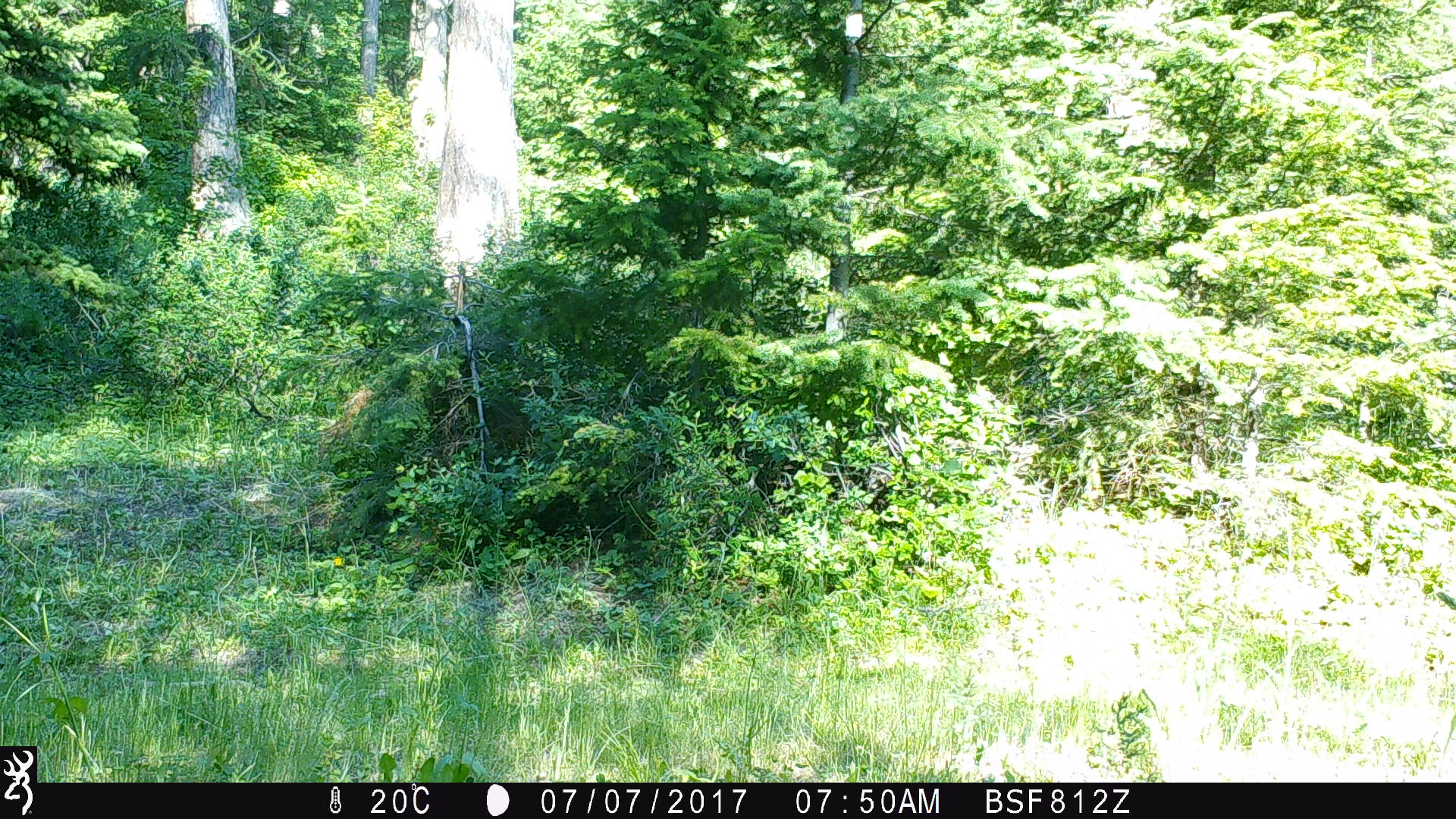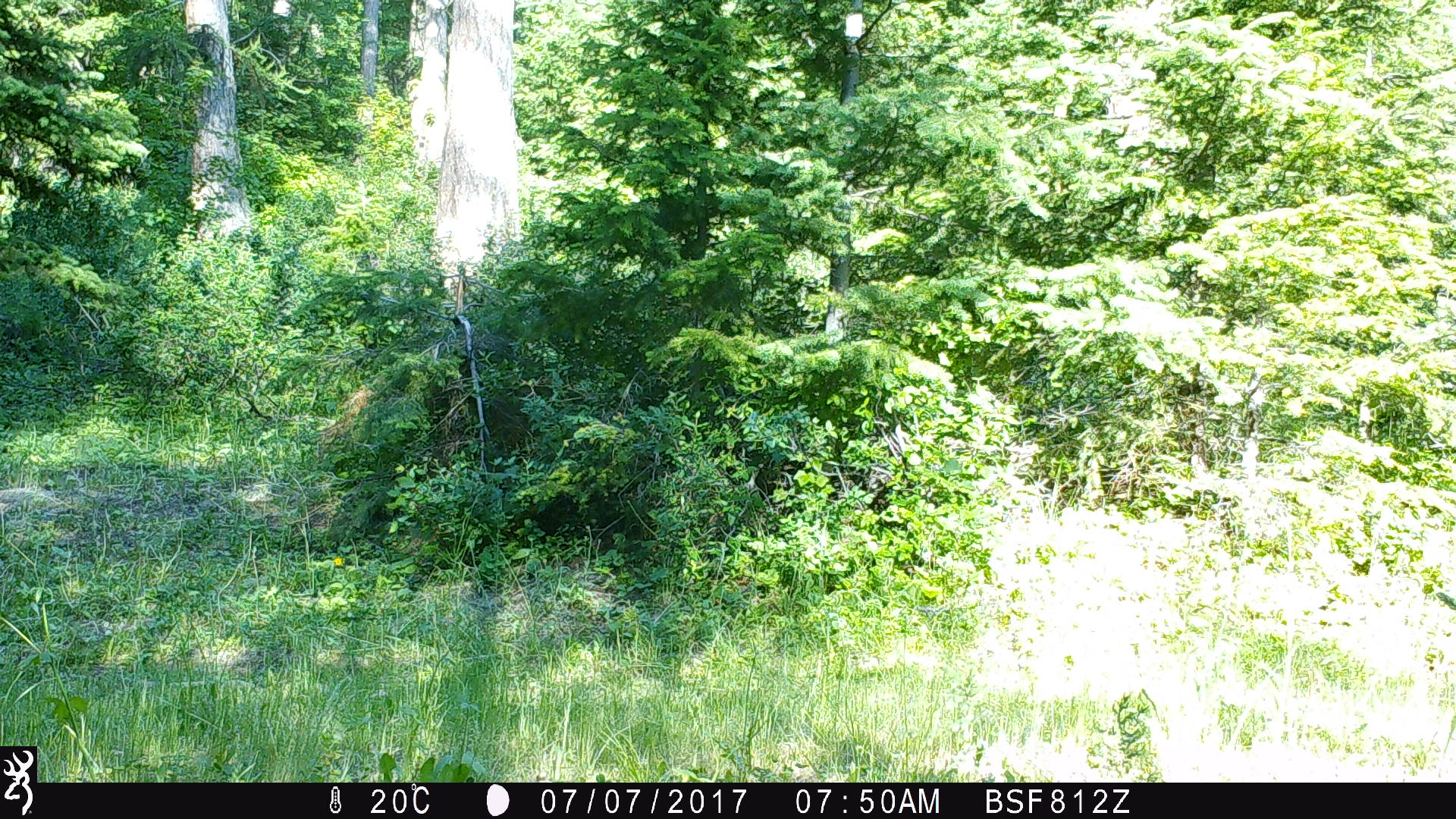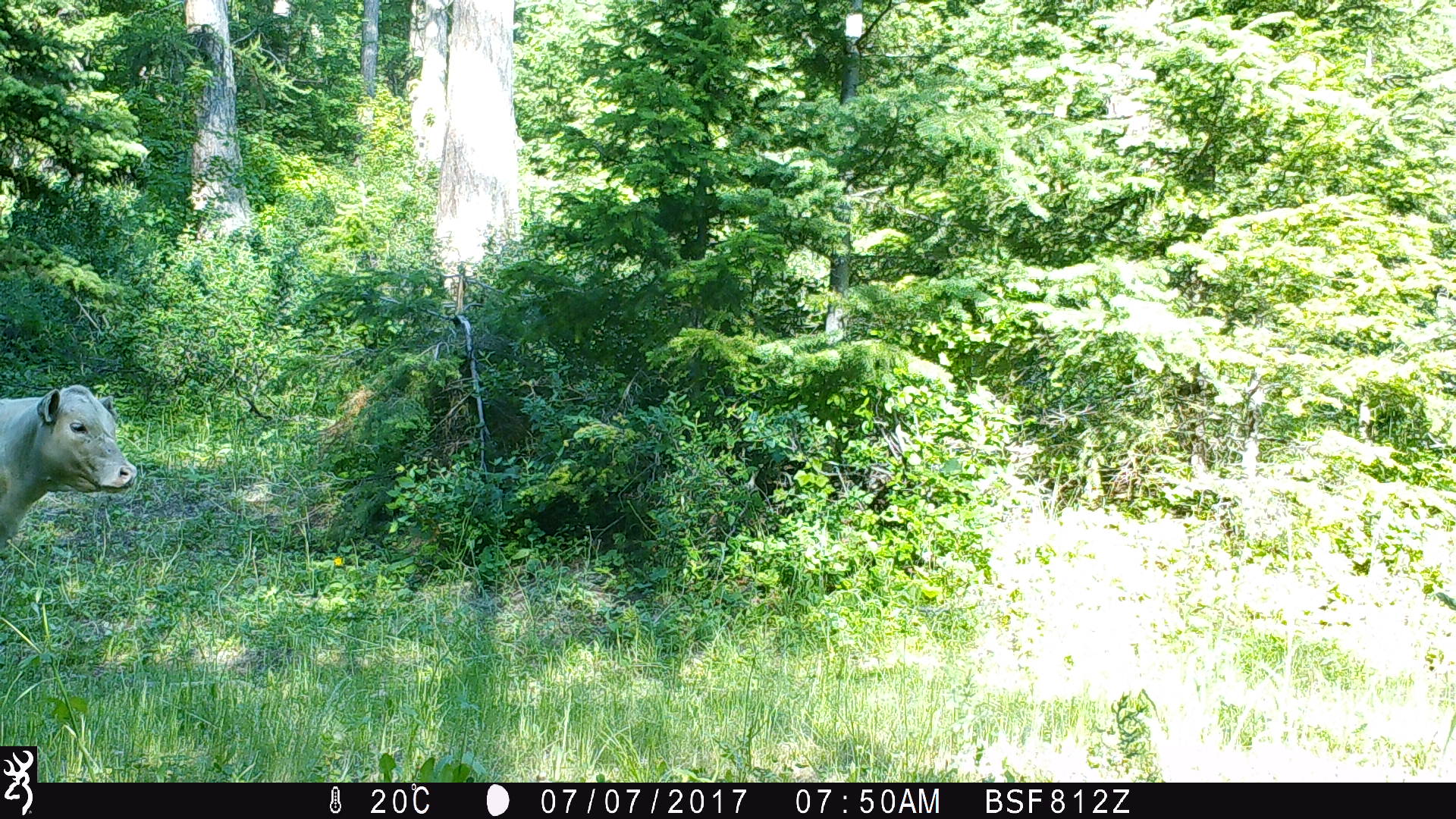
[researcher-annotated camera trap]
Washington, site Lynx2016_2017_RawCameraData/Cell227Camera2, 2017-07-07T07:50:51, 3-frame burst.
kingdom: Animalia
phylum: Chordata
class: Mammalia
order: Artiodactyla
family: Bovidae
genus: Bos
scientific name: Bos taurus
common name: domestic cattle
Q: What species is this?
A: Domestic cattle (Bos taurus).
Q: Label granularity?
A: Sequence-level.